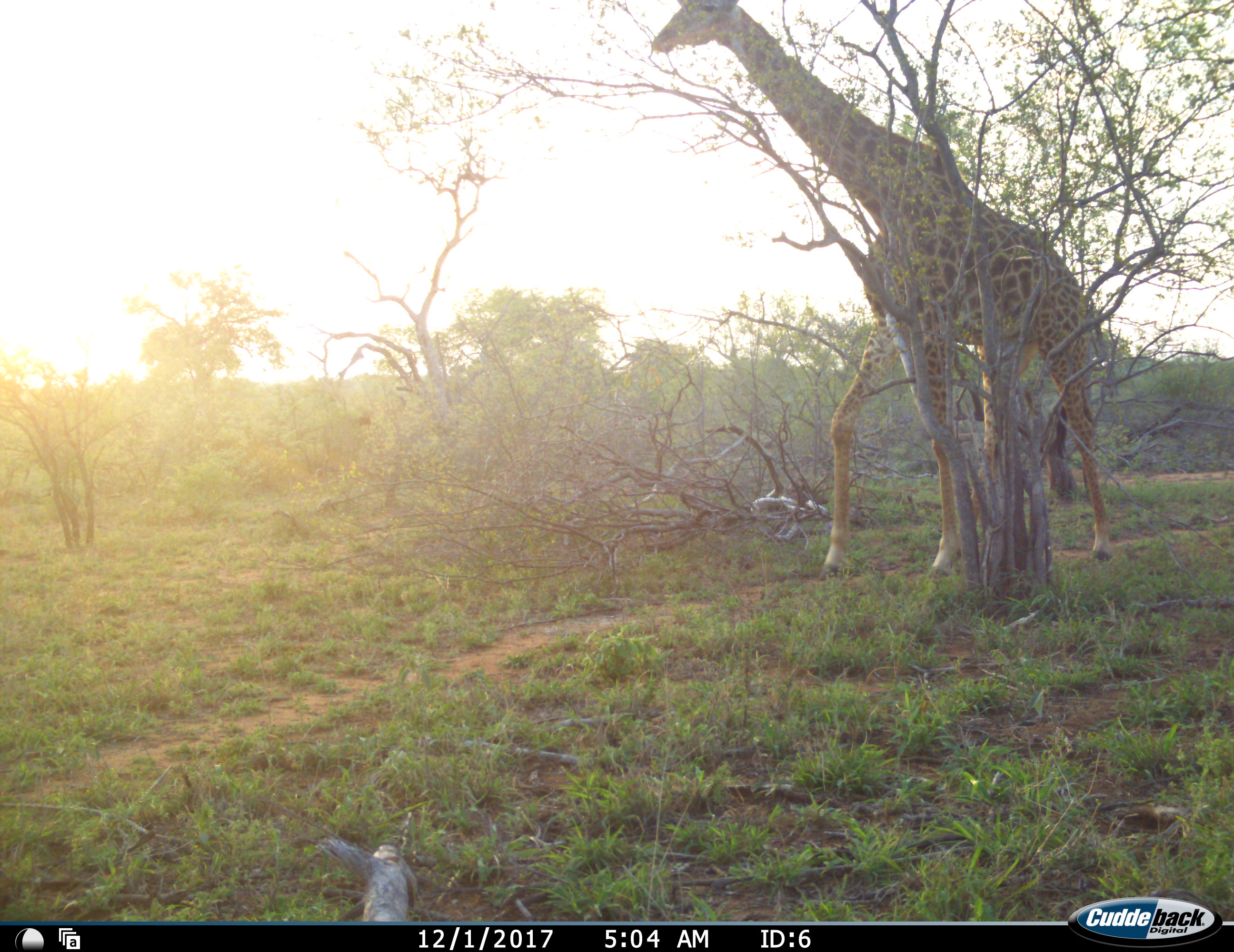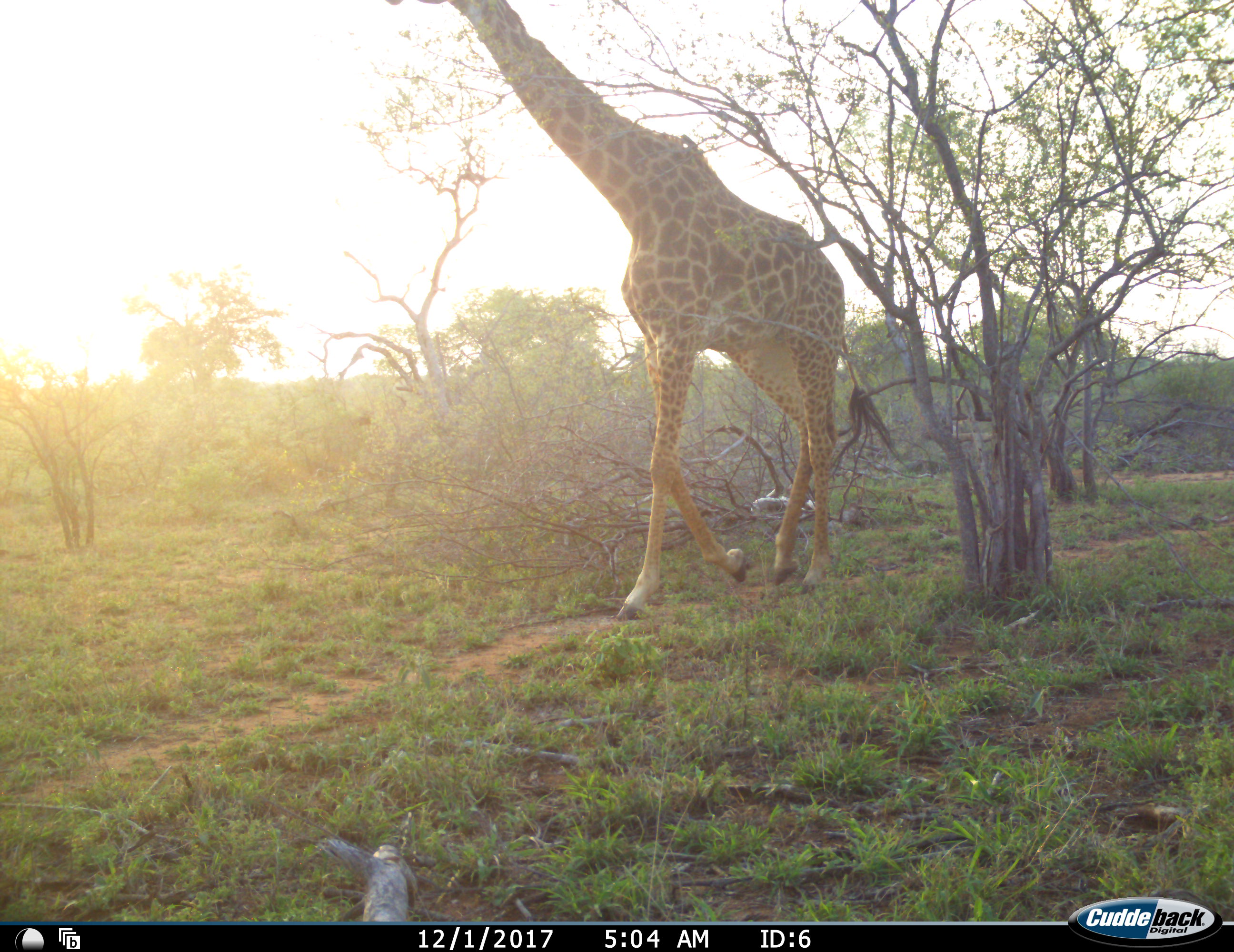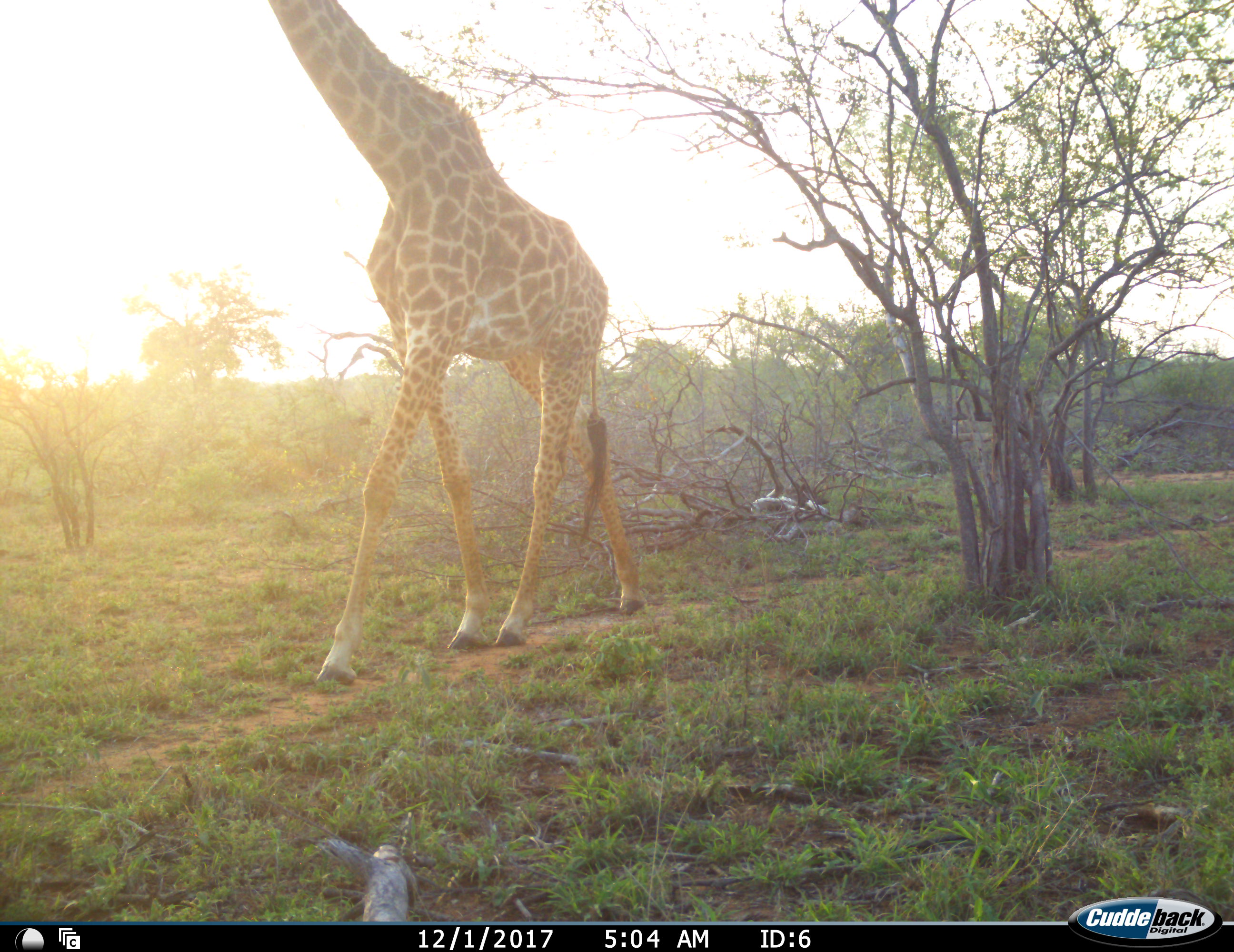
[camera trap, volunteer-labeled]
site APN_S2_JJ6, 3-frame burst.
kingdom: Animalia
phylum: Chordata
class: Mammalia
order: Artiodactyla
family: Giraffidae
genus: Giraffa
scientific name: Giraffa camelopardalis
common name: giraffe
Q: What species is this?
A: Giraffe (Giraffa camelopardalis).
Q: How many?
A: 1.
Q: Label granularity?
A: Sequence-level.